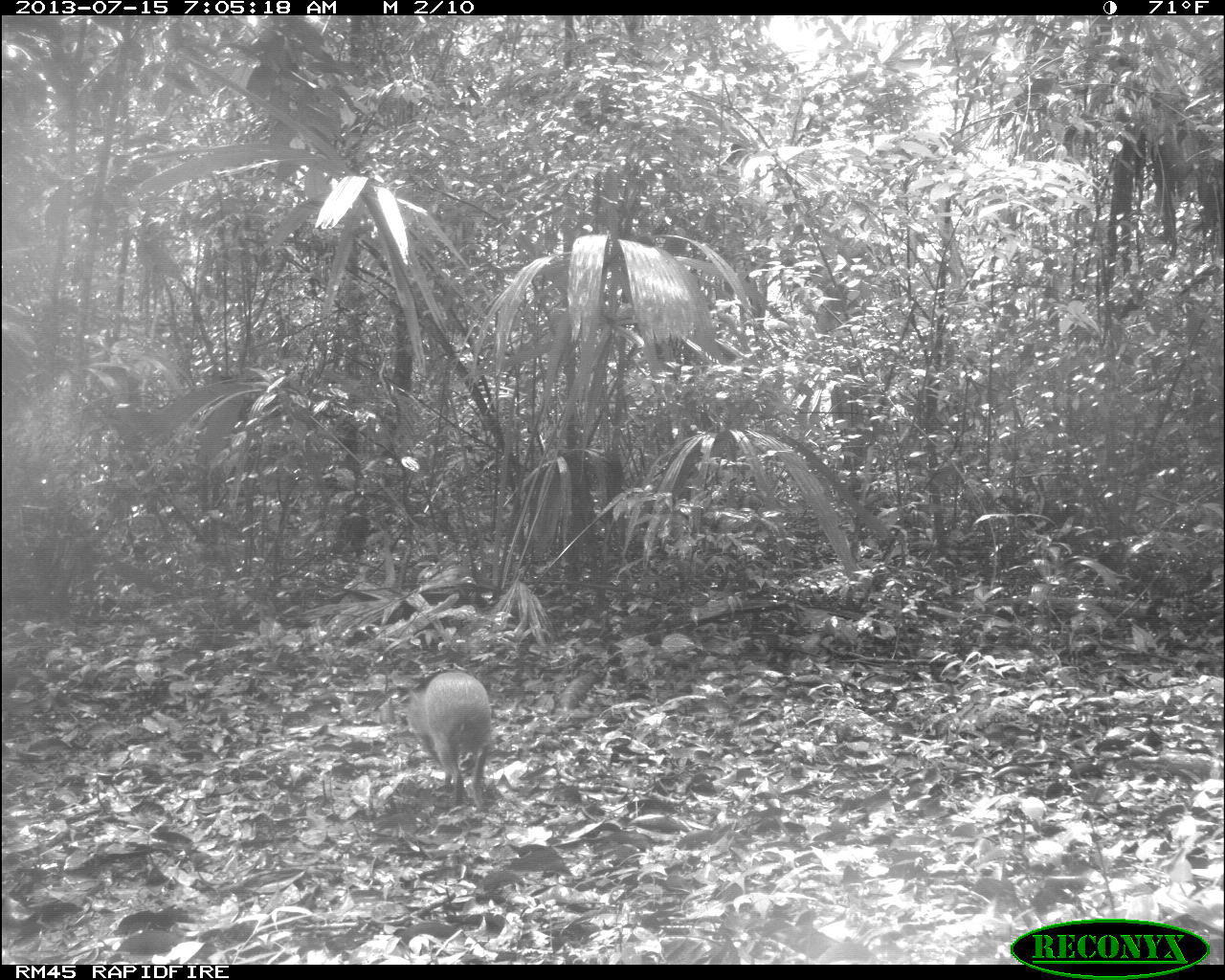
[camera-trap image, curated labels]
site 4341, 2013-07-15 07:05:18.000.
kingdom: Animalia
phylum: Chordata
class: Mammalia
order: Rodentia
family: Dasyproctidae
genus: Dasyprocta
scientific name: Dasyprocta punctata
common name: central american agouti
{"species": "Dasyprocta punctata (central american agouti)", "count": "1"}